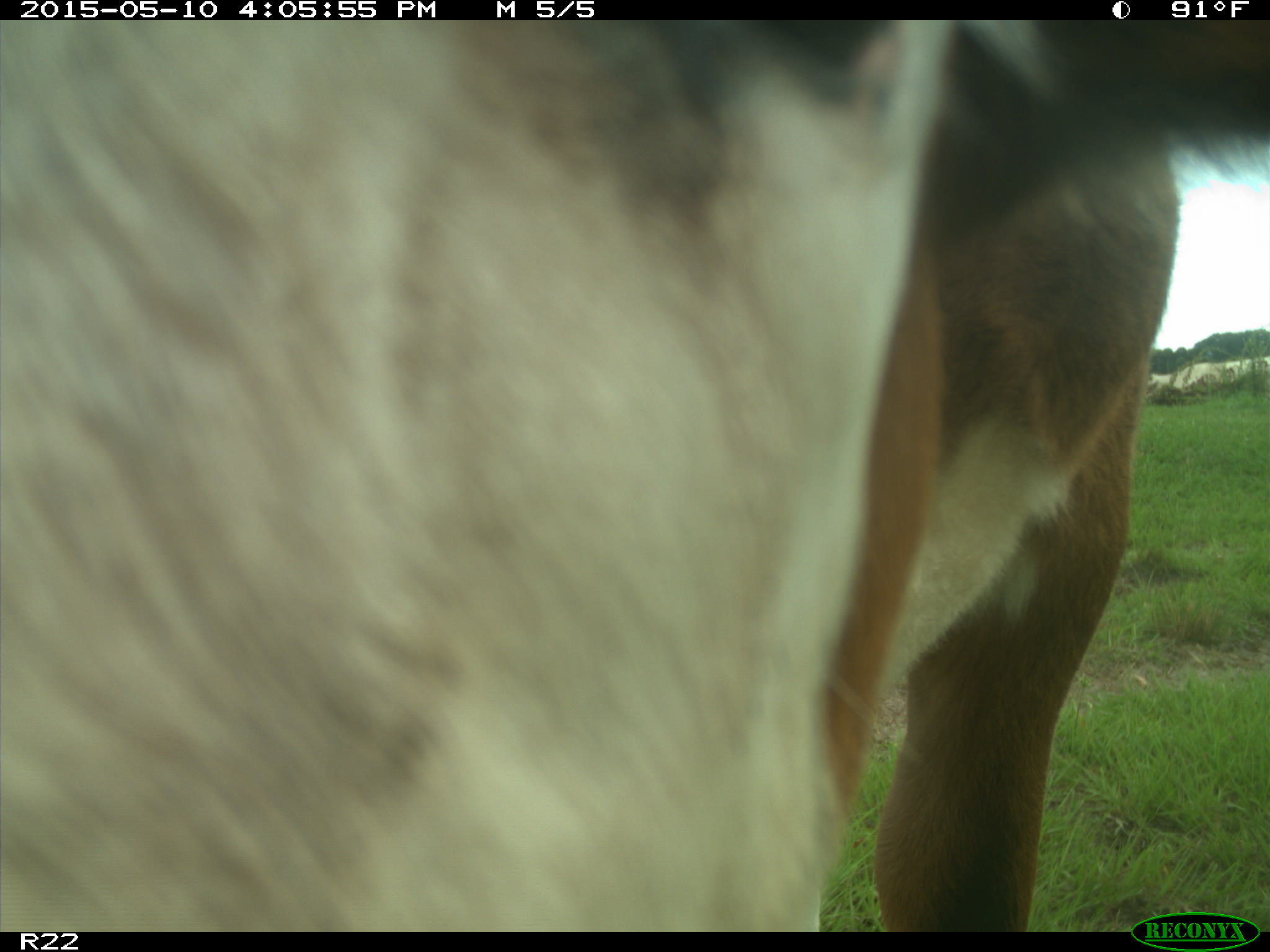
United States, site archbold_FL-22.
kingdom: Animalia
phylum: Chordata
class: Mammalia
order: Artiodactyla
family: Bovidae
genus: Bos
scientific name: Bos taurus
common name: domestic cow